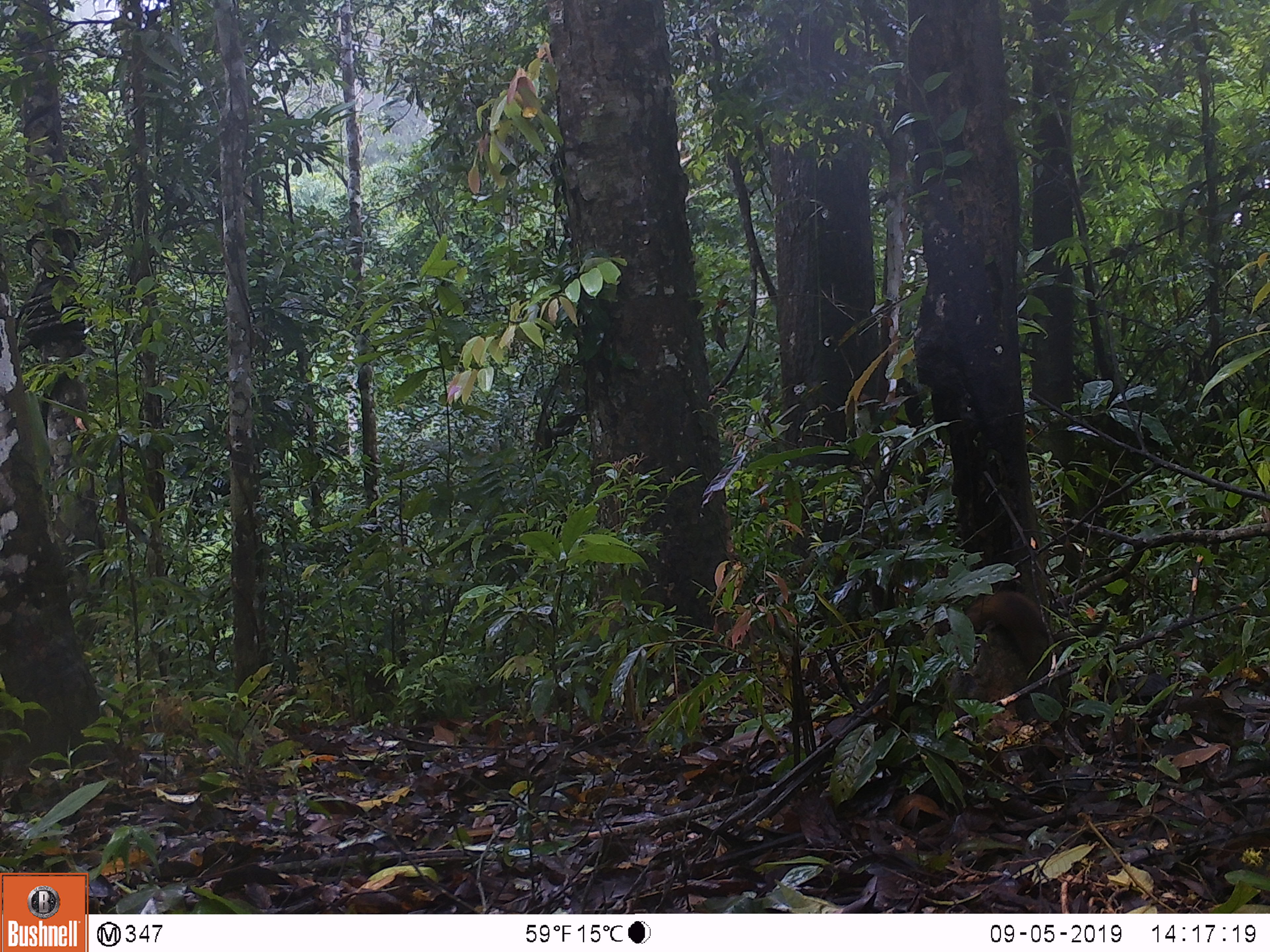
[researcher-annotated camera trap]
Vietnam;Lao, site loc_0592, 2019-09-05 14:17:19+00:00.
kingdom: Animalia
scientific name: Animalia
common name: animal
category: unidentified animal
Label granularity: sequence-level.